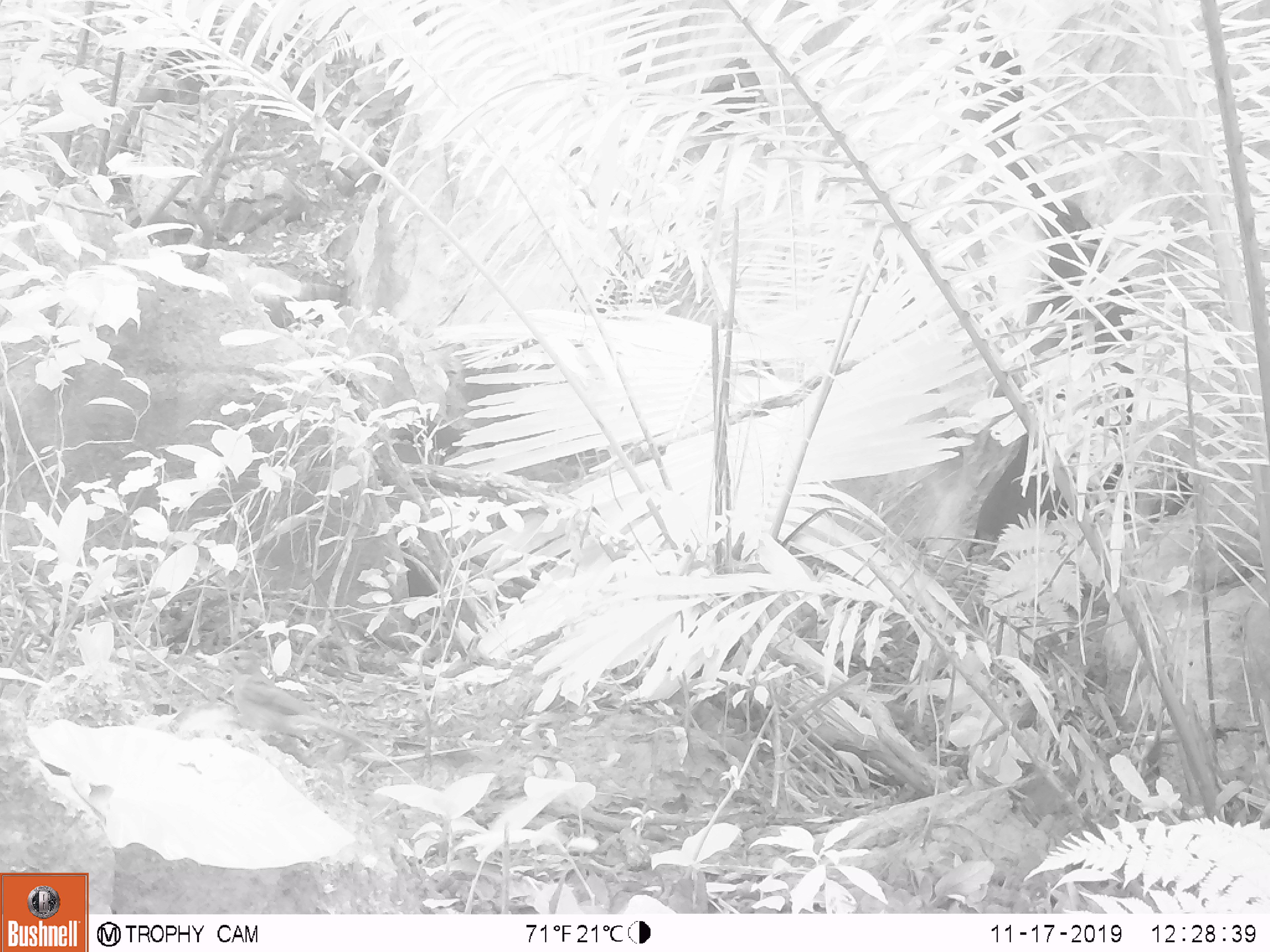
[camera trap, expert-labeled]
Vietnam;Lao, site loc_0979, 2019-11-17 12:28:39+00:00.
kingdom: Animalia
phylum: Chordata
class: Aves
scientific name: Aves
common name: bird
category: unidentified bird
Unidentified bird (bird) (Aves). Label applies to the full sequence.